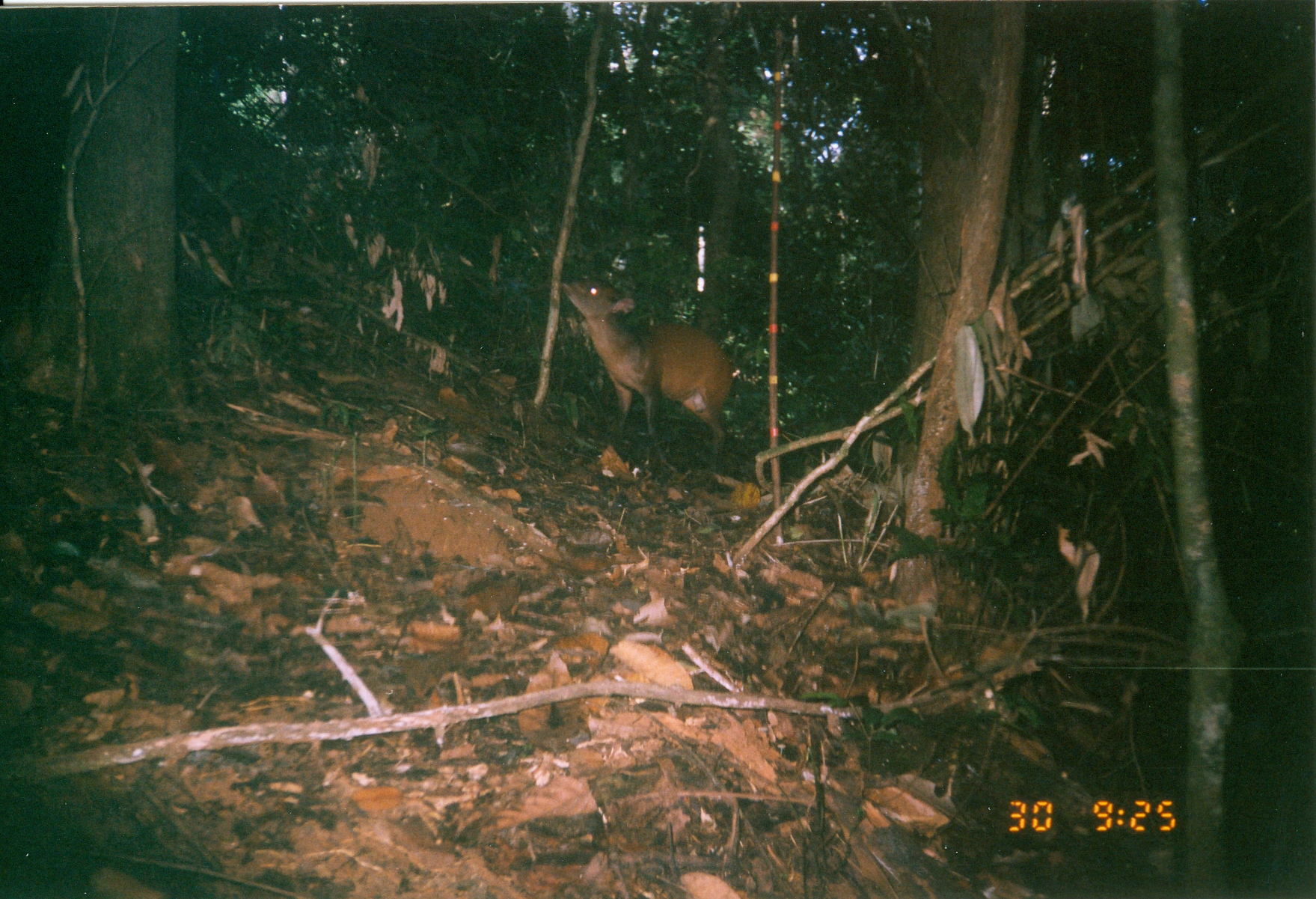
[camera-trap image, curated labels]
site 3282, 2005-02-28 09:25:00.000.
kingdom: Animalia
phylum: Chordata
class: Mammalia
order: Artiodactyla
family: Bovidae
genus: Cephalophus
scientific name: Cephalophus harveyi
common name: harvey's duiker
Cephalophus harveyi (harvey's duiker), count 1.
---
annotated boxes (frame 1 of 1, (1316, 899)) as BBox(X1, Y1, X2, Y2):
cephalophus harveyi: BBox(559, 277, 734, 477)